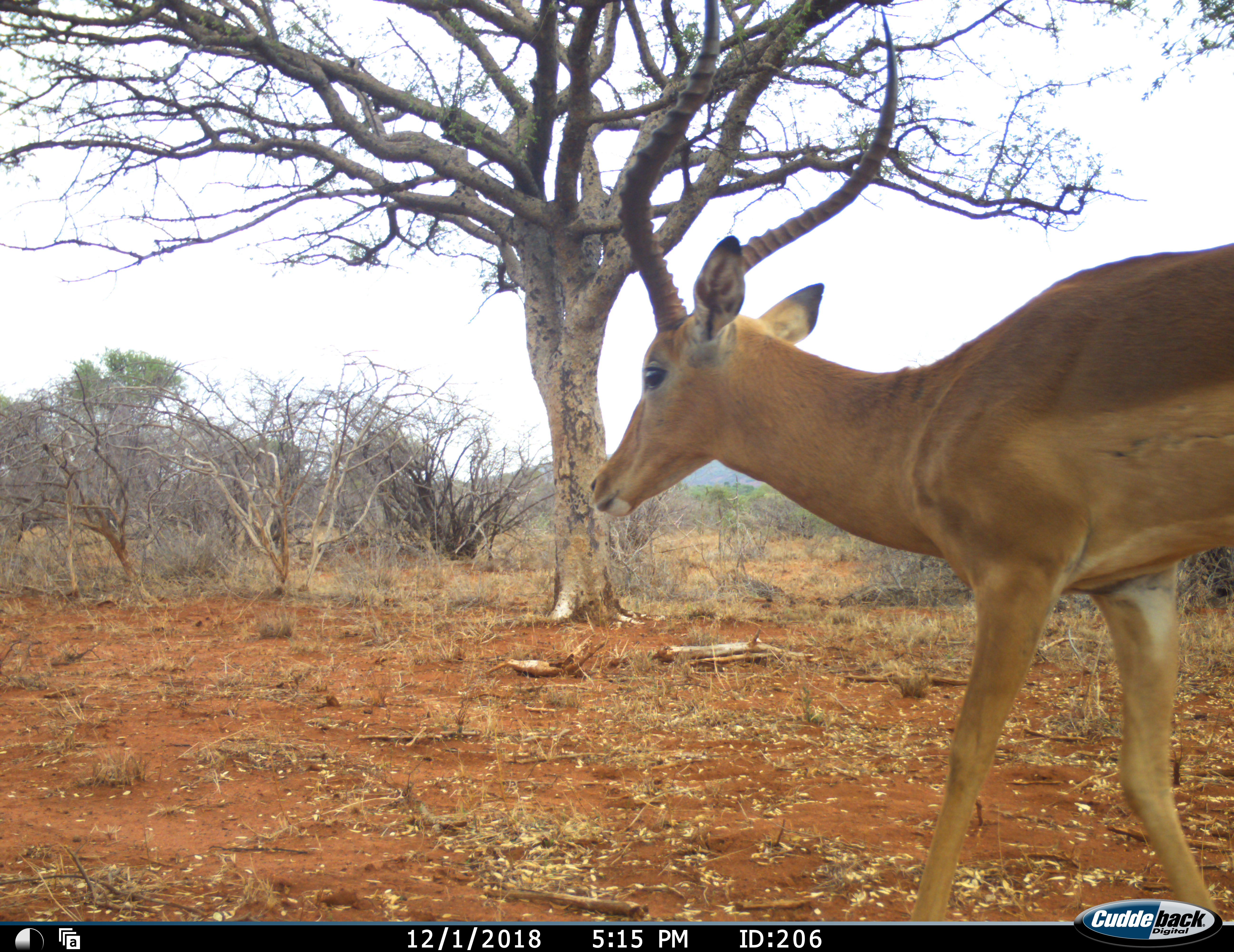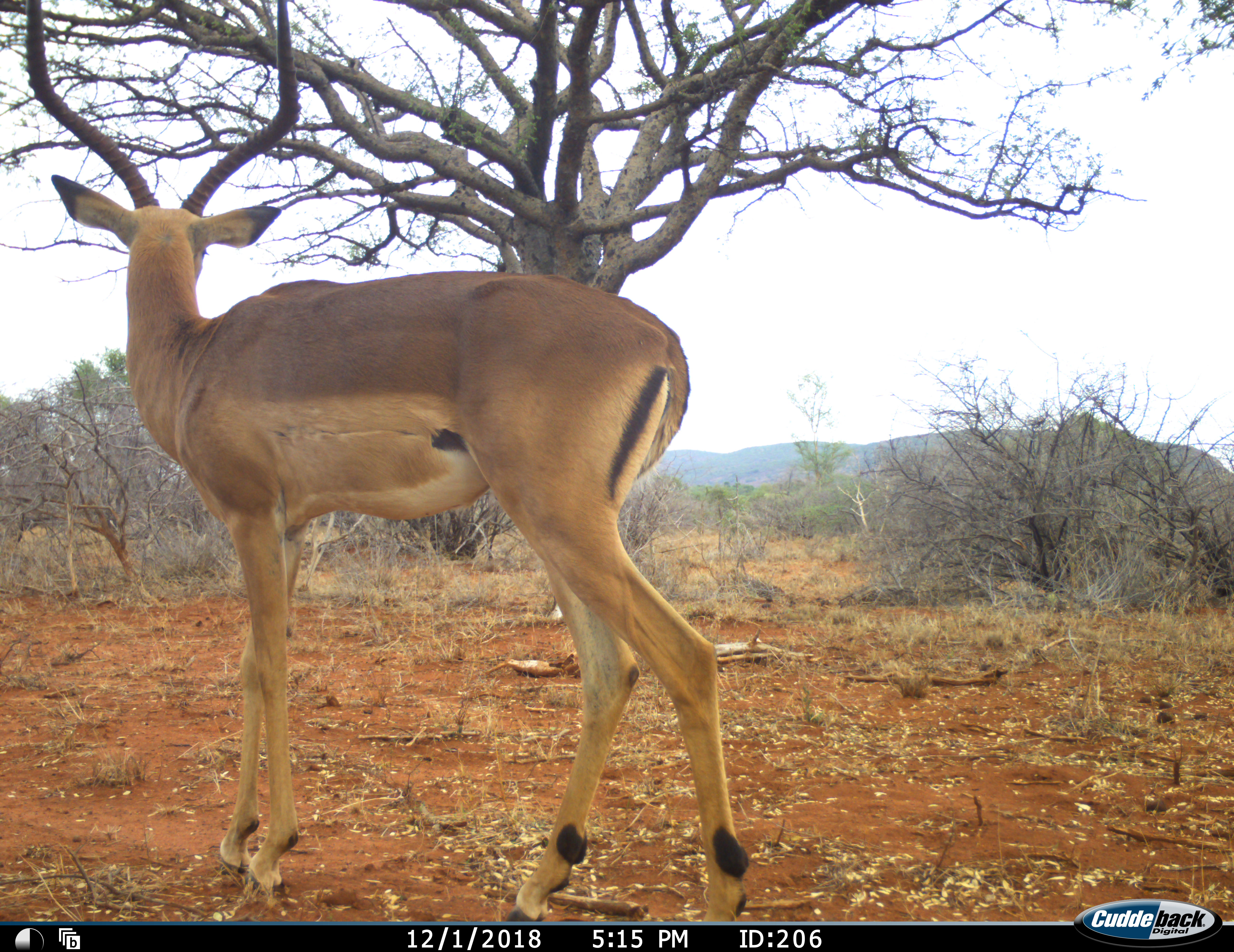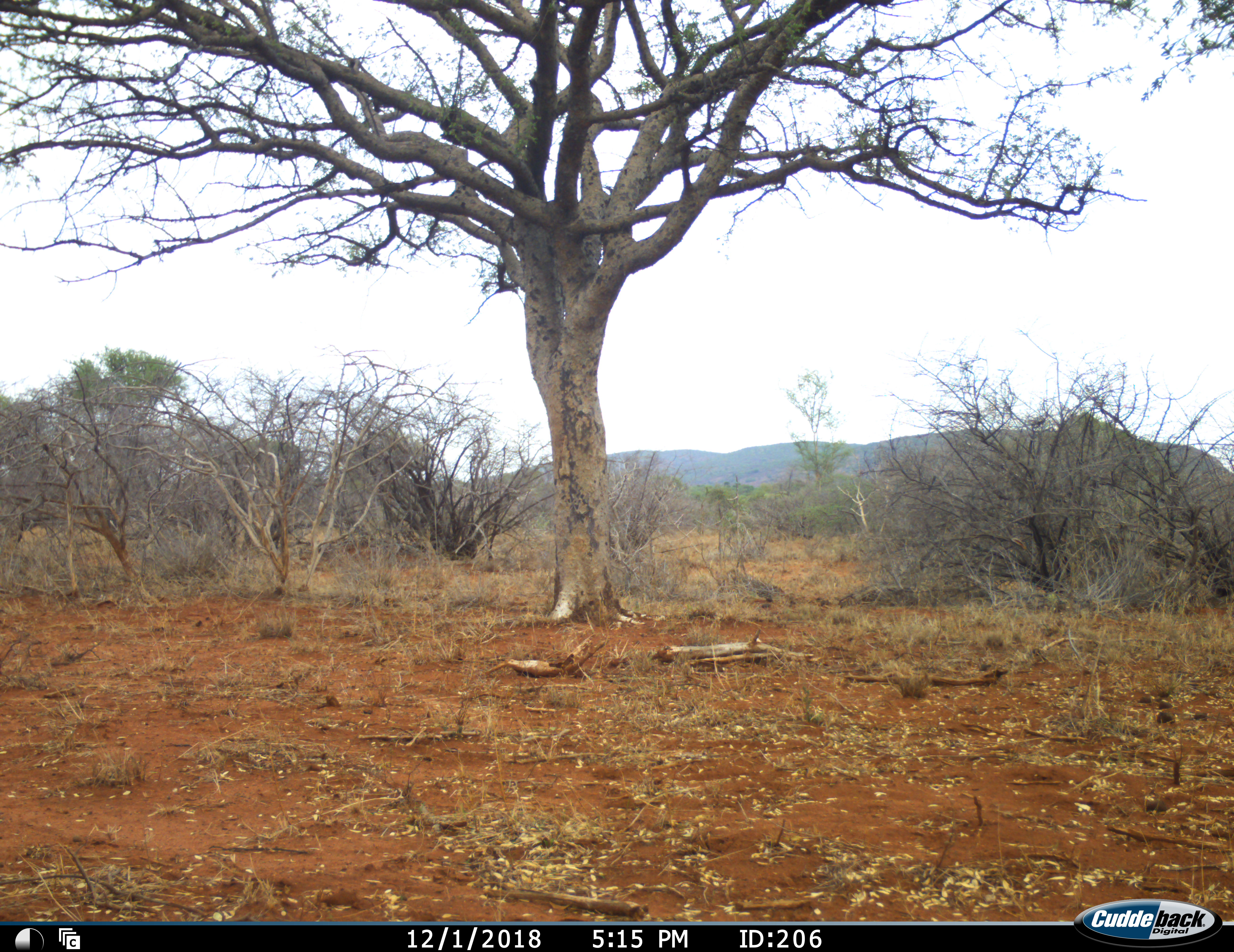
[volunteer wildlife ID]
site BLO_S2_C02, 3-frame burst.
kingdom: Animalia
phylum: Chordata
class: Mammalia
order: Artiodactyla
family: Bovidae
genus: Aepyceros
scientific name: Aepyceros melampus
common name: impala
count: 1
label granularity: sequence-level